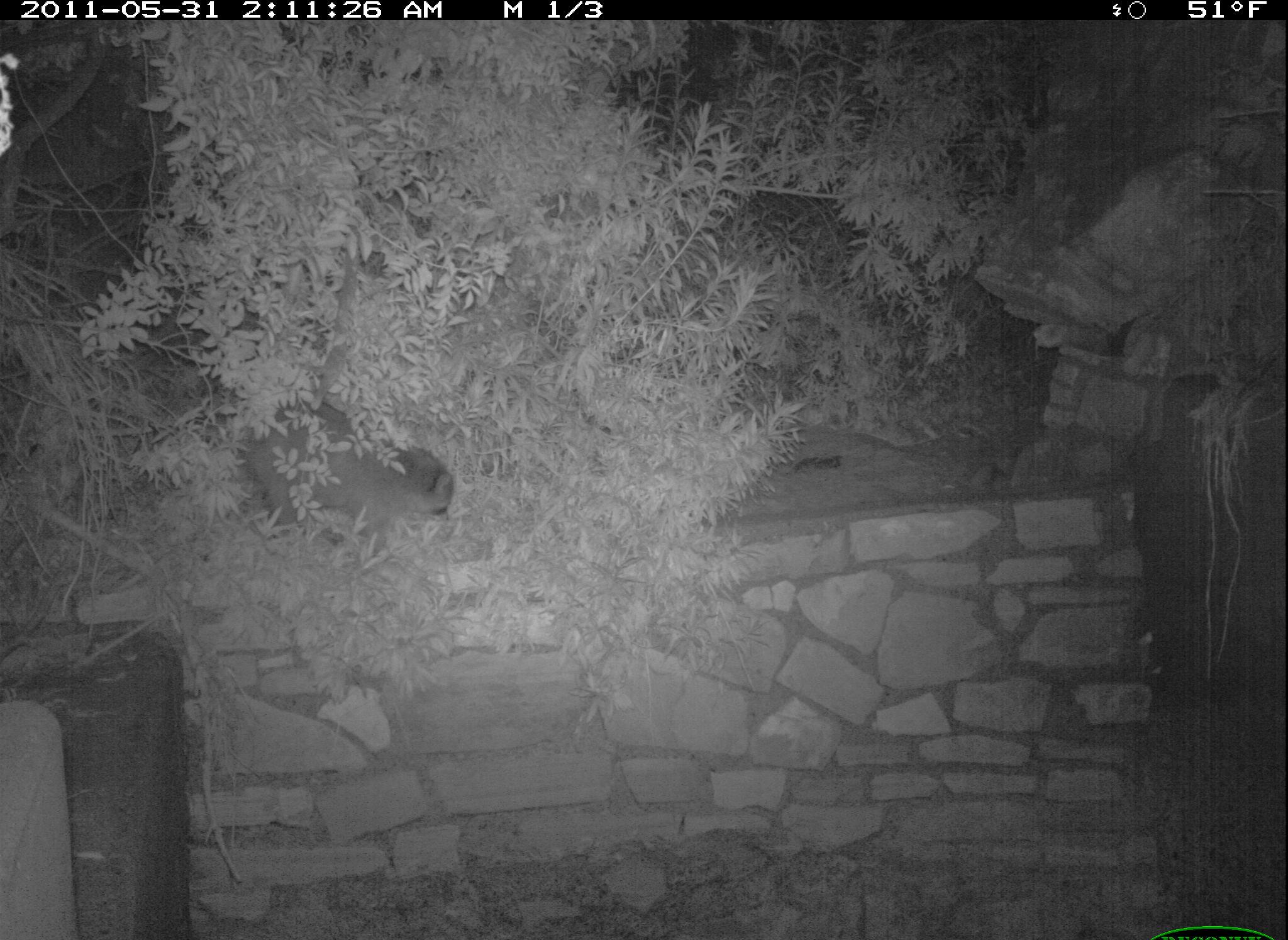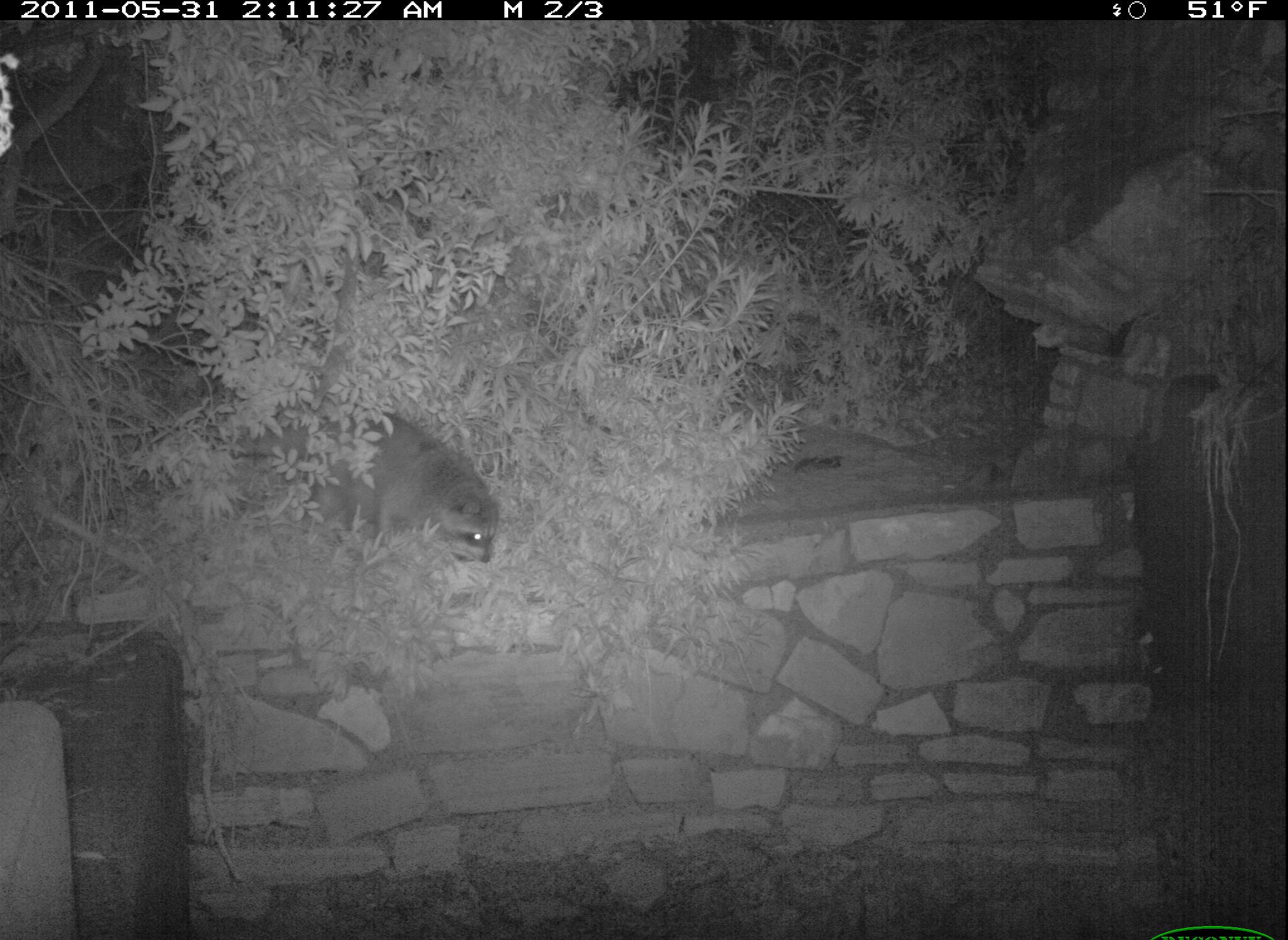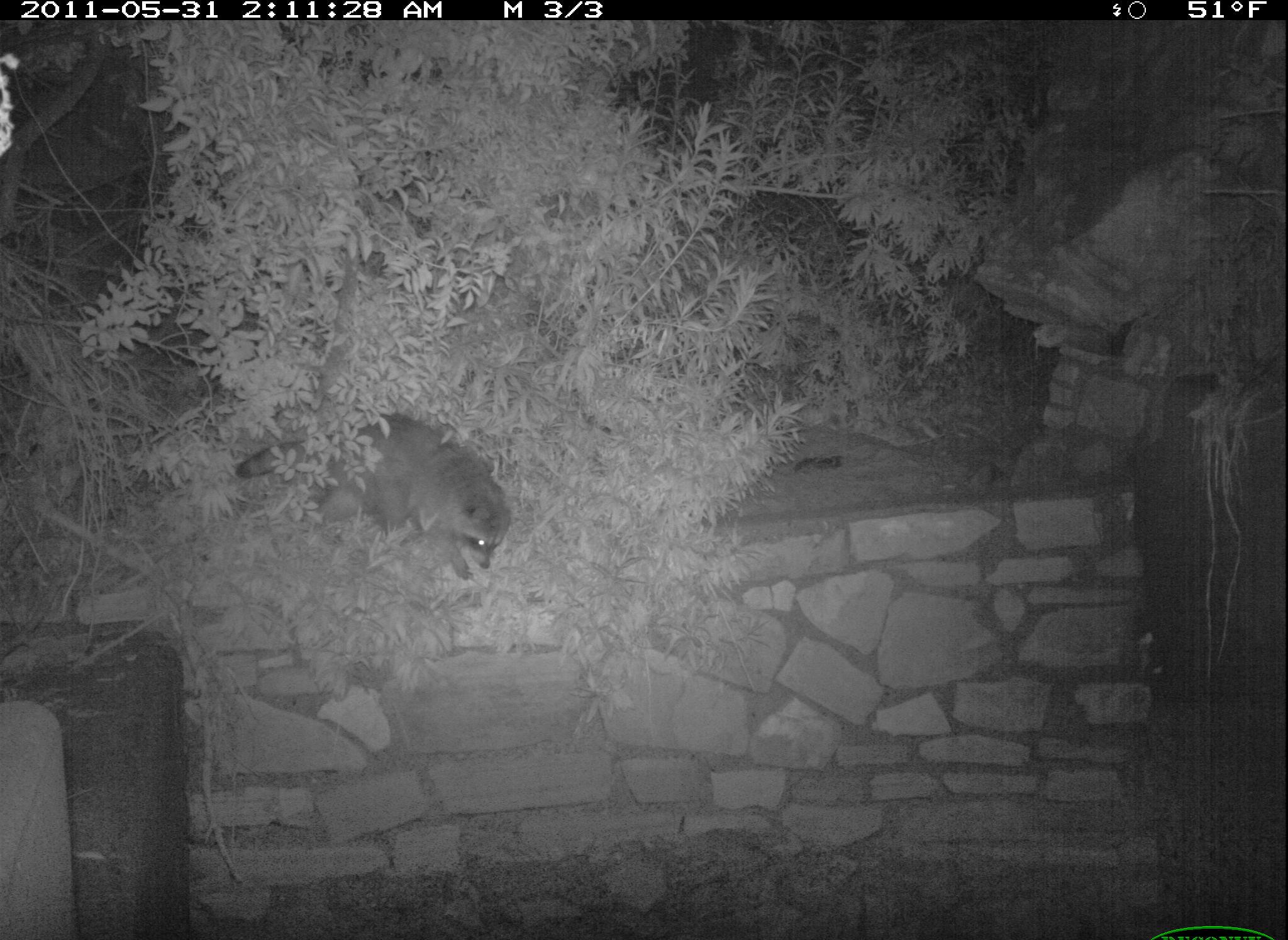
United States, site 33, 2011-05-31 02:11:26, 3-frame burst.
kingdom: Animalia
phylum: Chordata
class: Mammalia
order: Carnivora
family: Procyonidae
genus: Procyon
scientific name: Procyon lotor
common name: raccoon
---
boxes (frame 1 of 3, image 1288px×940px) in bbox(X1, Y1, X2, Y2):
raccoon: bbox(235, 362, 464, 562)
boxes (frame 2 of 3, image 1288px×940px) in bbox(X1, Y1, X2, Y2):
raccoon: bbox(266, 369, 518, 591)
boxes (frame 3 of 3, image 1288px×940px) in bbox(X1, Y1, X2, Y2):
raccoon: bbox(222, 395, 525, 584)